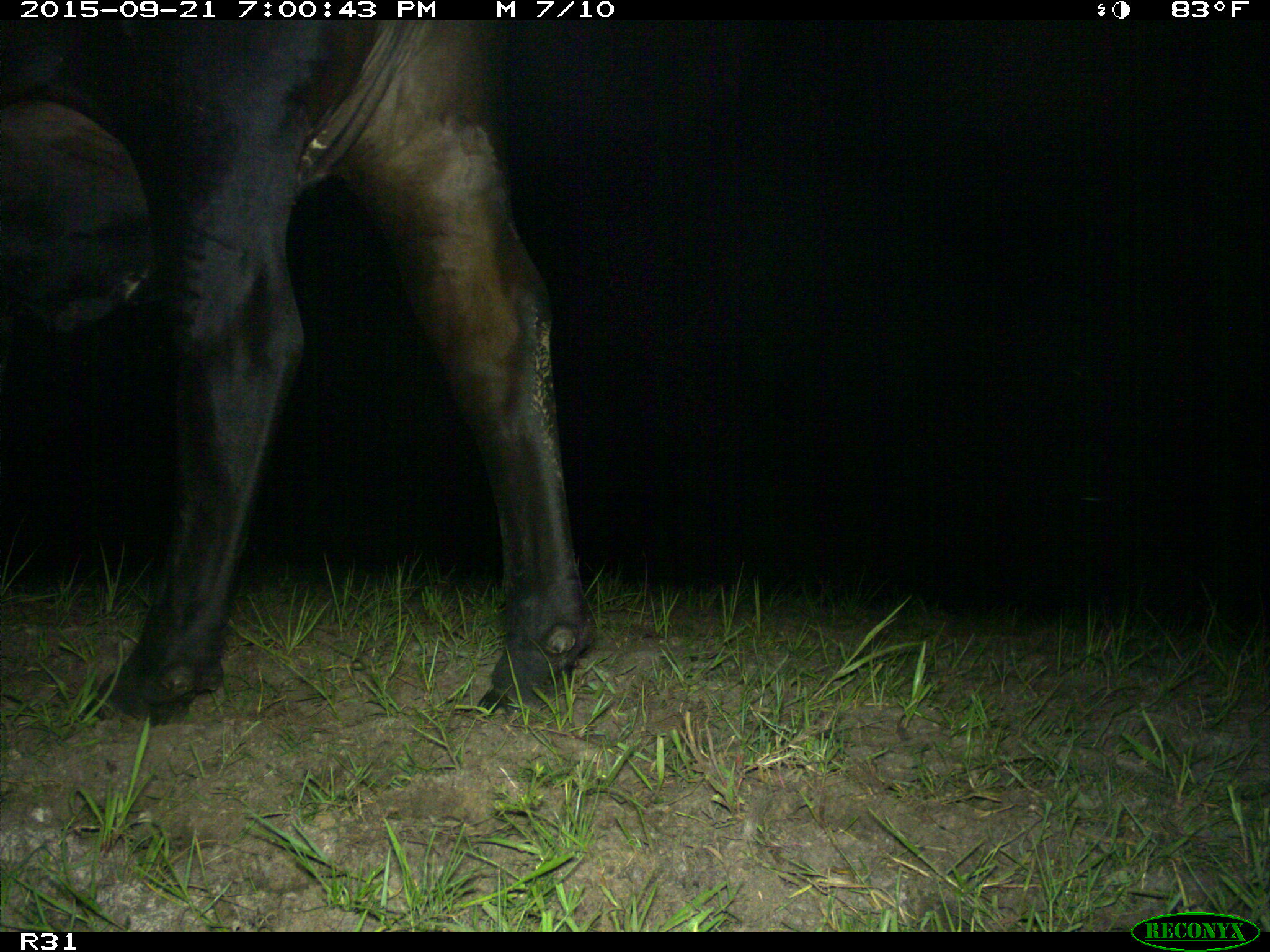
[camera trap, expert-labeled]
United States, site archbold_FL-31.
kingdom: Animalia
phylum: Chordata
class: Mammalia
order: Artiodactyla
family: Bovidae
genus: Bos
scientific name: Bos taurus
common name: domestic cow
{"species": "Bos taurus (domestic cow)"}